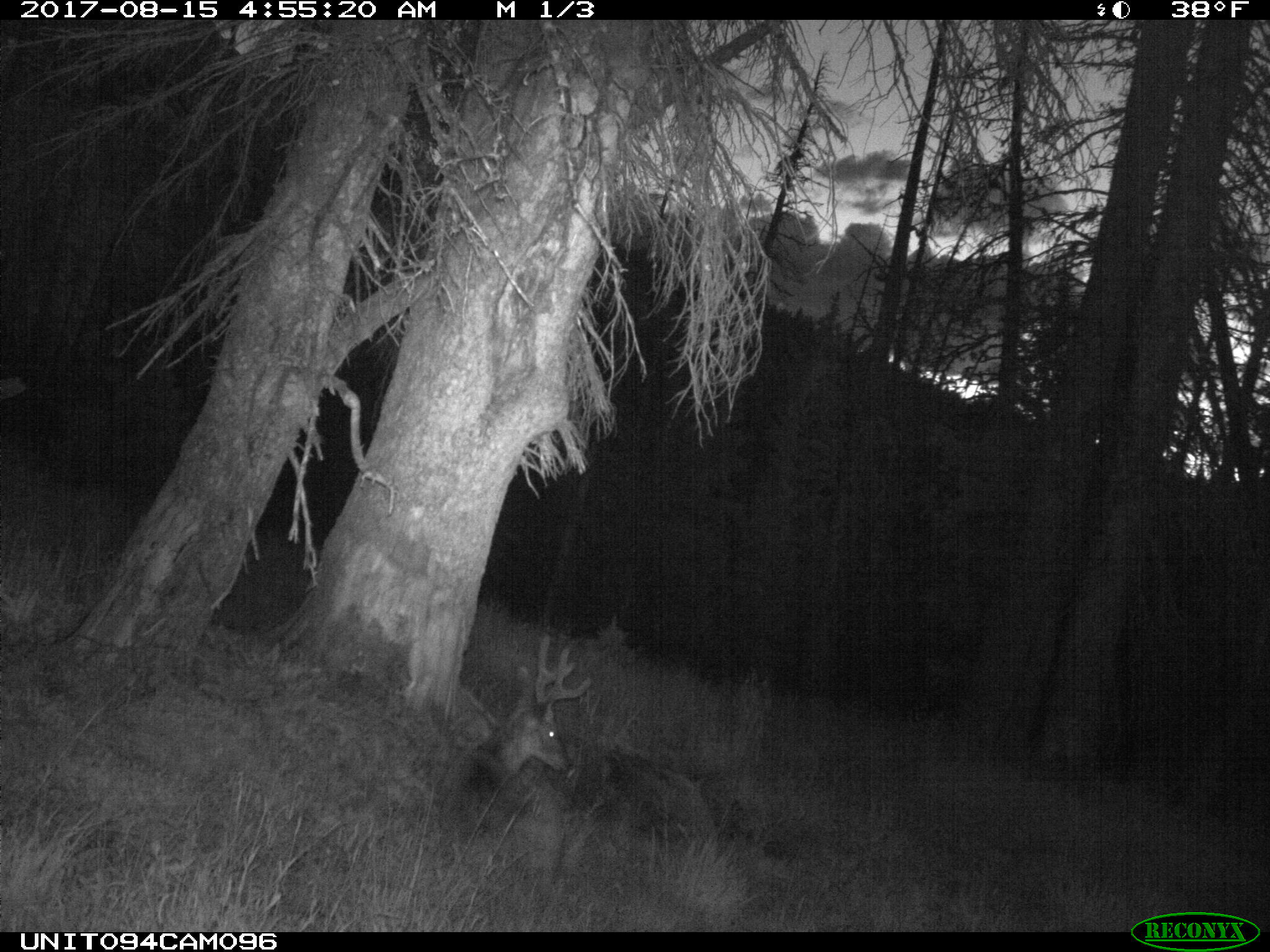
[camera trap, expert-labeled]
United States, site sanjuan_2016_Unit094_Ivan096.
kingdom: Animalia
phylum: Chordata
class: Mammalia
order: Artiodactyla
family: Cervidae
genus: Odocoileus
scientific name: Odocoileus hemionus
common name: mule deer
Odocoileus hemionus (mule deer).